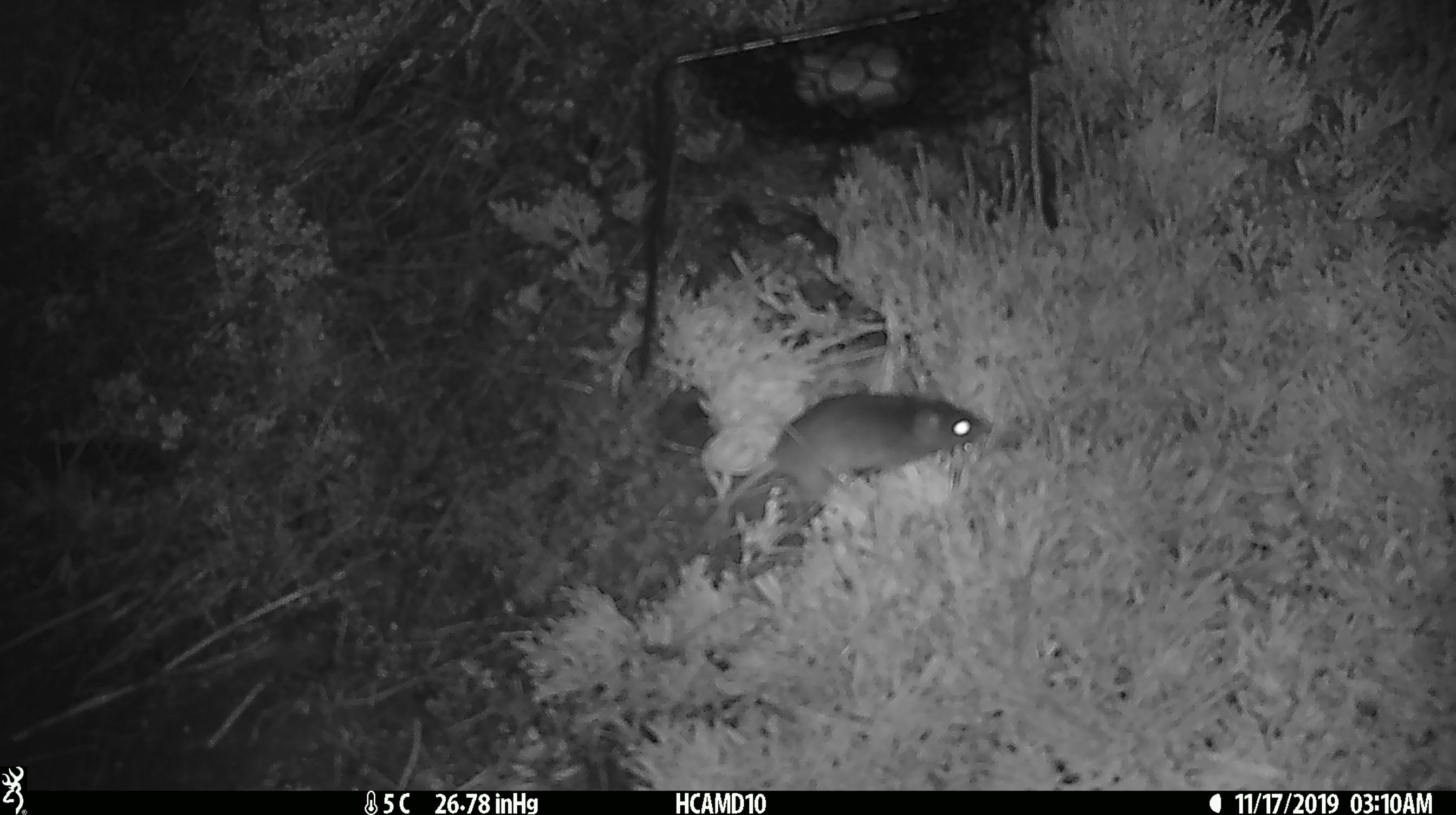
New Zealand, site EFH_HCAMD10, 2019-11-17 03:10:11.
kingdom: Animalia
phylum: Chordata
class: Mammalia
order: Rodentia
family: Muridae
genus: Mus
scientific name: Mus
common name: mouse